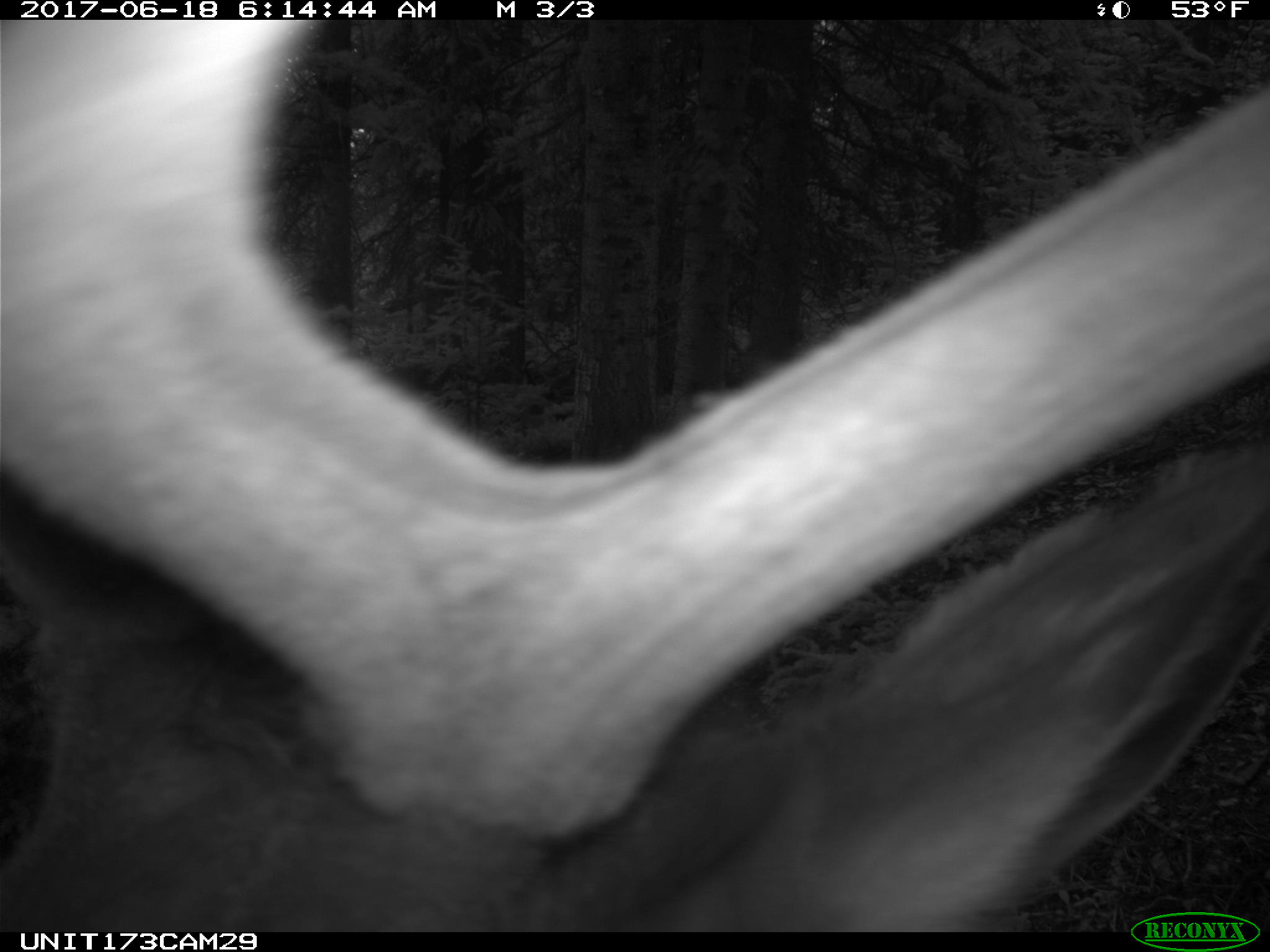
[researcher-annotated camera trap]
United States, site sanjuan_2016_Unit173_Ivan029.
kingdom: Animalia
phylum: Chordata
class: Mammalia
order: Artiodactyla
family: Cervidae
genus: Cervus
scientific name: Cervus elaphus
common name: red deer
Cervus elaphus (red deer).